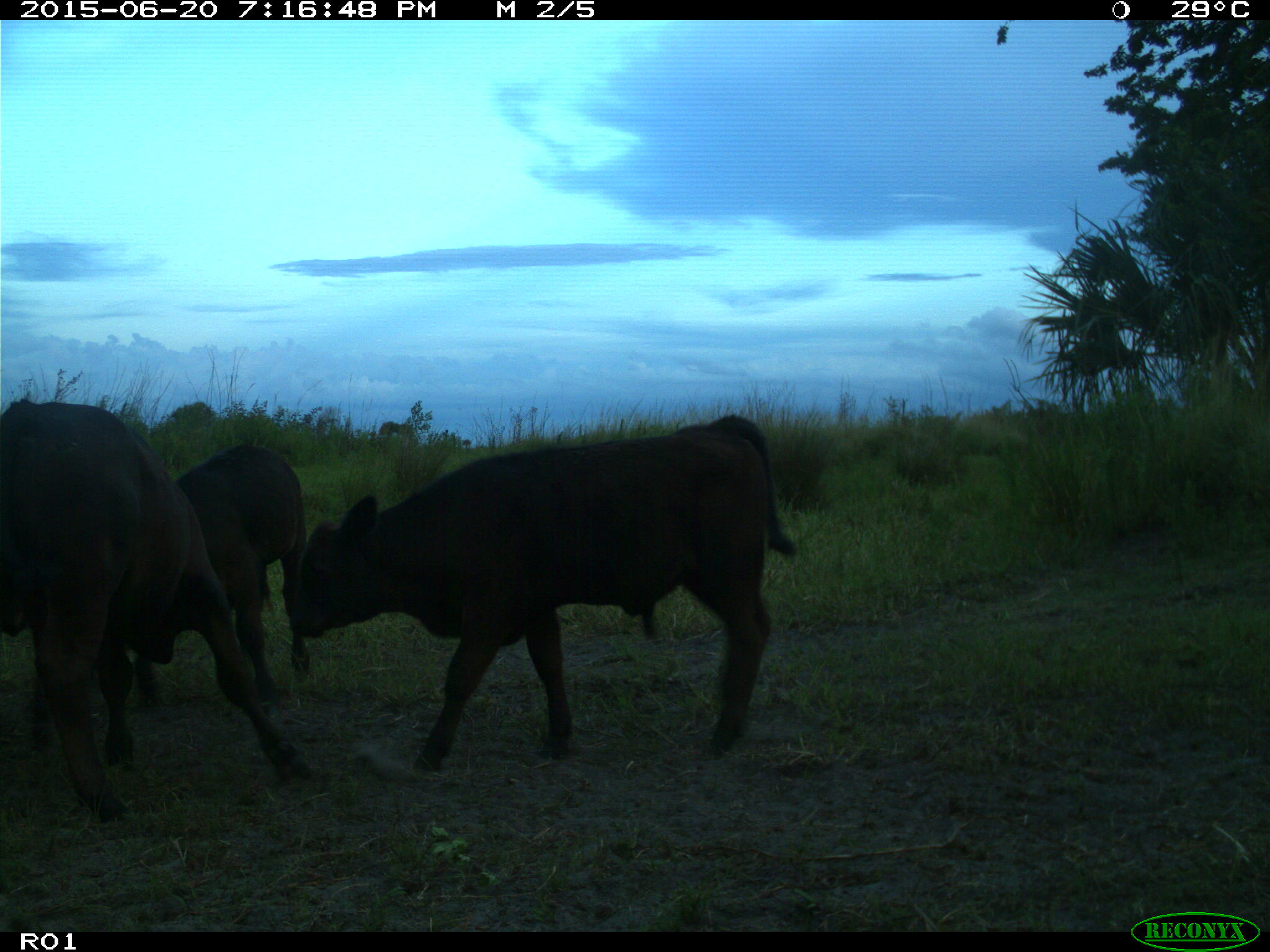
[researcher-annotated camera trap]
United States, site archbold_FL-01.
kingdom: Animalia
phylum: Chordata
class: Mammalia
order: Artiodactyla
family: Bovidae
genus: Bos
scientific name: Bos taurus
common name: domestic cow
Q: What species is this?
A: Bos taurus (domestic cow).